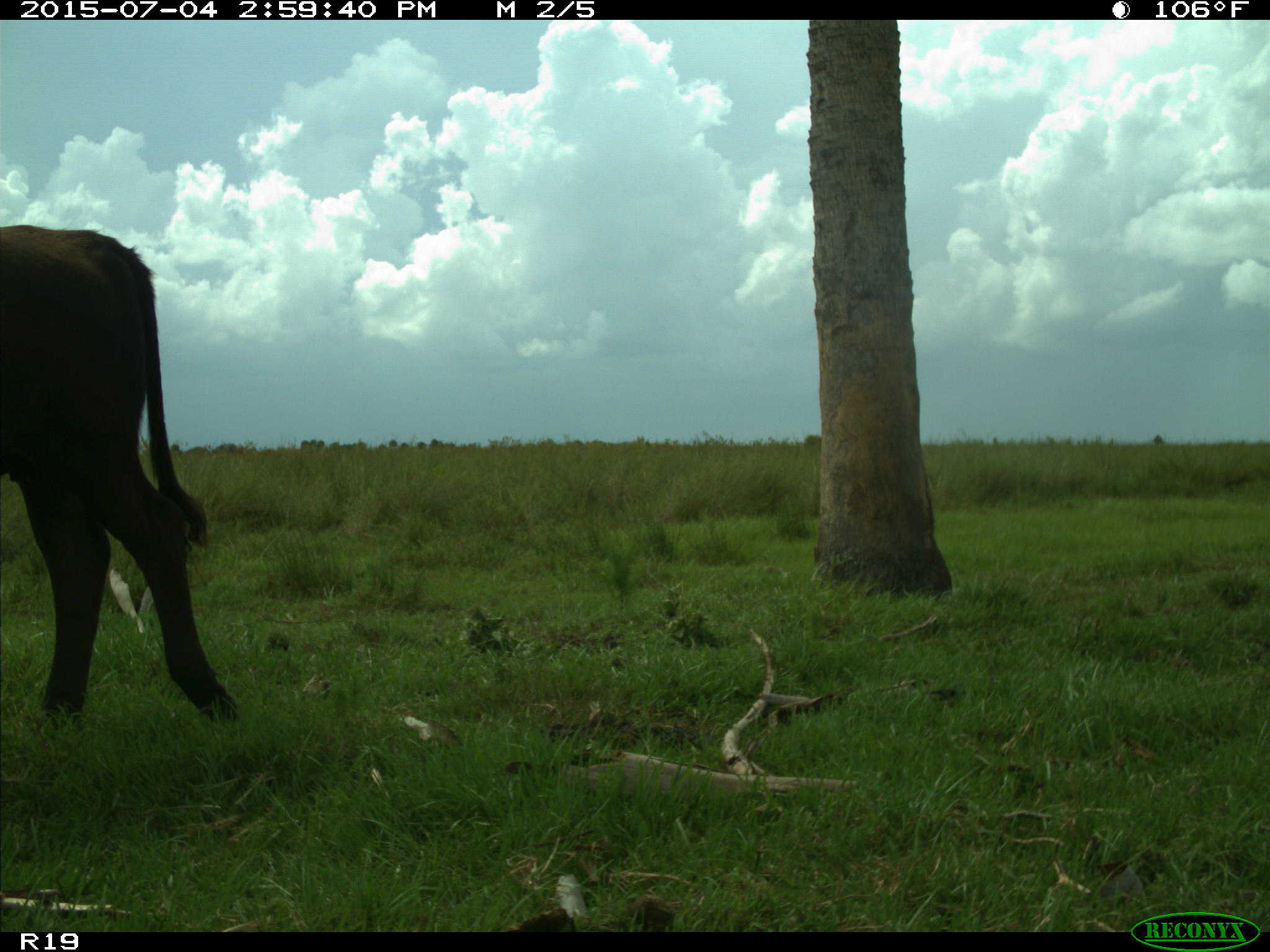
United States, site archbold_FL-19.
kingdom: Animalia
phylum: Chordata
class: Mammalia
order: Artiodactyla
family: Bovidae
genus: Bos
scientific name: Bos taurus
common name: domestic cow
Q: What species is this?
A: Bos taurus (domestic cow).